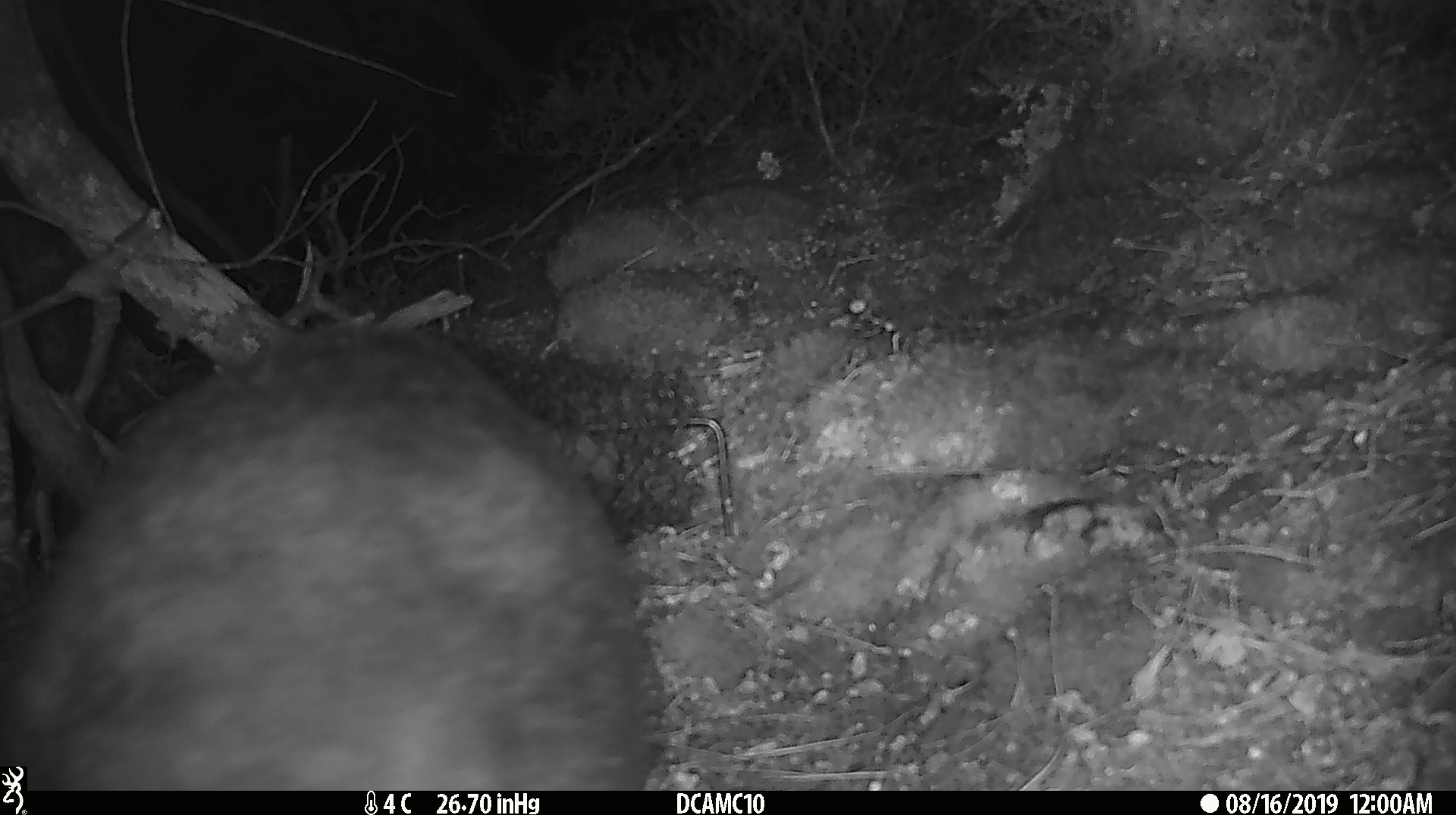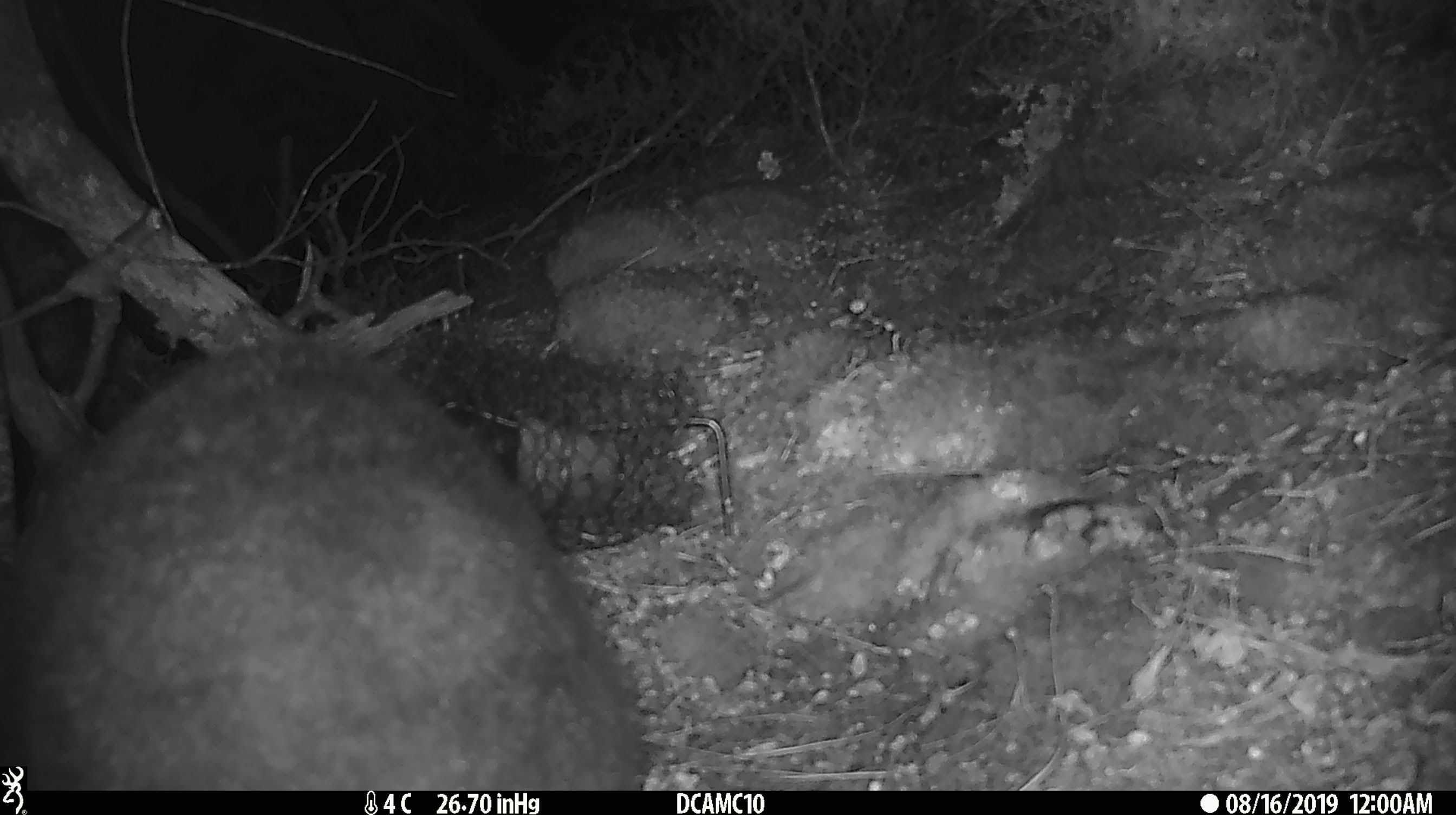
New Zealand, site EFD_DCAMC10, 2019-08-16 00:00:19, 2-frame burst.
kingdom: Animalia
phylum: Chordata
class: Mammalia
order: Diprotodontia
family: Phalangeridae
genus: Trichosurus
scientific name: Trichosurus vulpecula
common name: common brushtail possum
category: possum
Possum (common brushtail possum) (Trichosurus vulpecula).